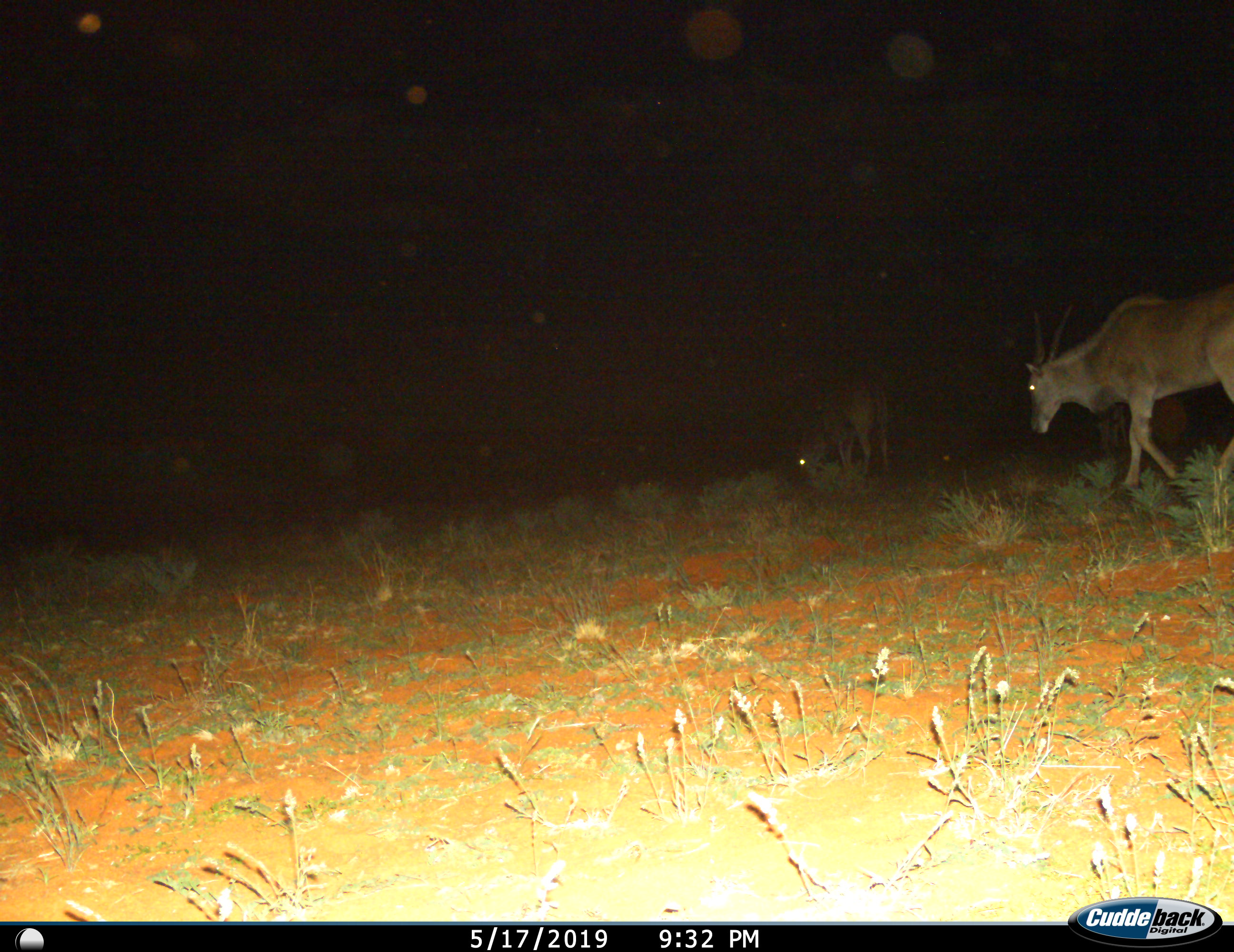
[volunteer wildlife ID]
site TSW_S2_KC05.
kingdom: Animalia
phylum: Chordata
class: Mammalia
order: Artiodactyla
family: Bovidae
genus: Tragelaphus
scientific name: Tragelaphus oryx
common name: eland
Eland (Tragelaphus oryx), count 2. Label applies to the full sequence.